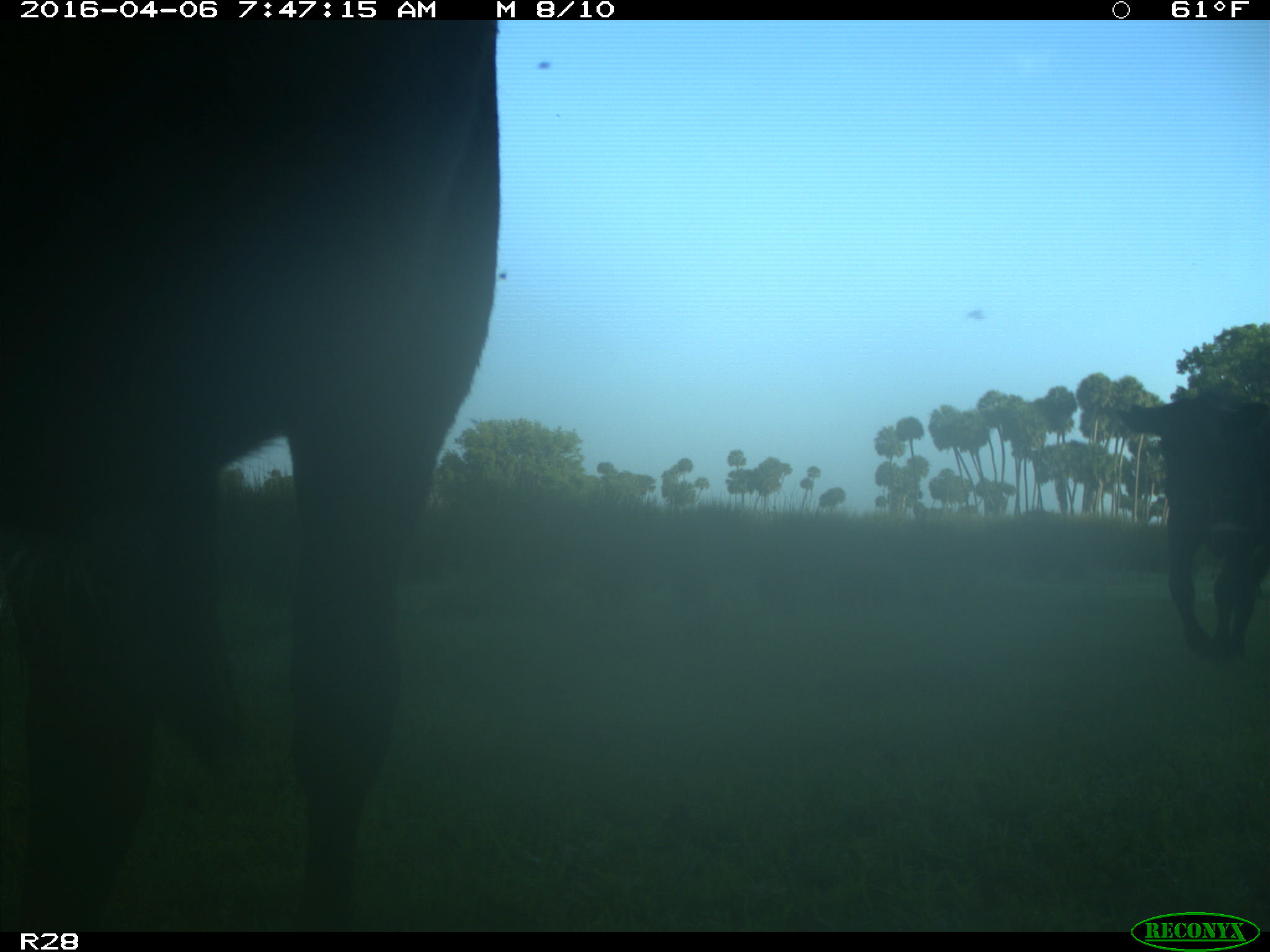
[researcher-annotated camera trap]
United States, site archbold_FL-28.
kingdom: Animalia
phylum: Chordata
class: Mammalia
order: Artiodactyla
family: Bovidae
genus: Bos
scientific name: Bos taurus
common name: domestic cow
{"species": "Bos taurus (domestic cow)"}